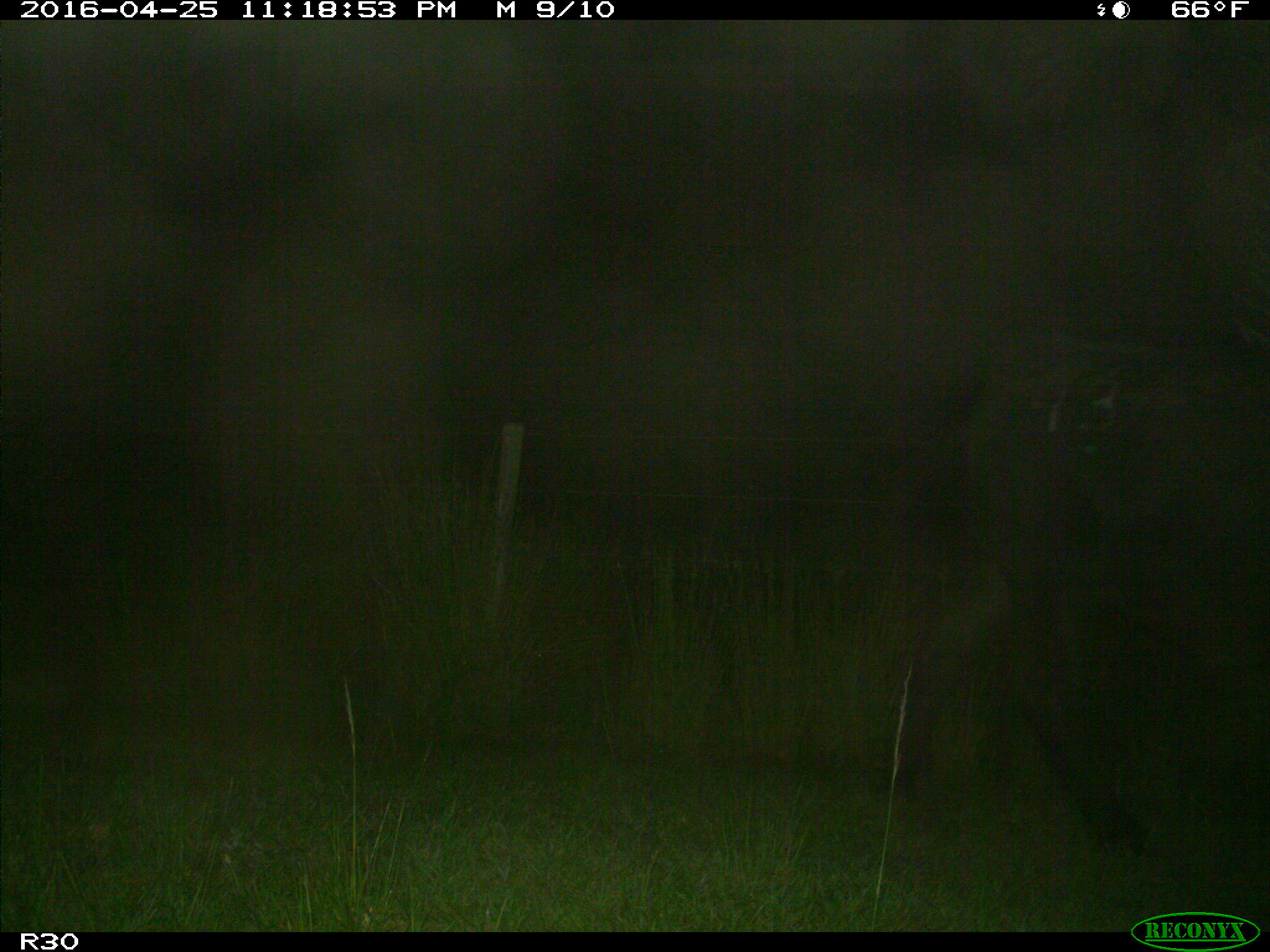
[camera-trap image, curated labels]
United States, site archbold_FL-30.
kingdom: Animalia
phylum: Chordata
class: Mammalia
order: Artiodactyla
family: Bovidae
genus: Bos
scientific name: Bos taurus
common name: domestic cow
Bos taurus (domestic cow).